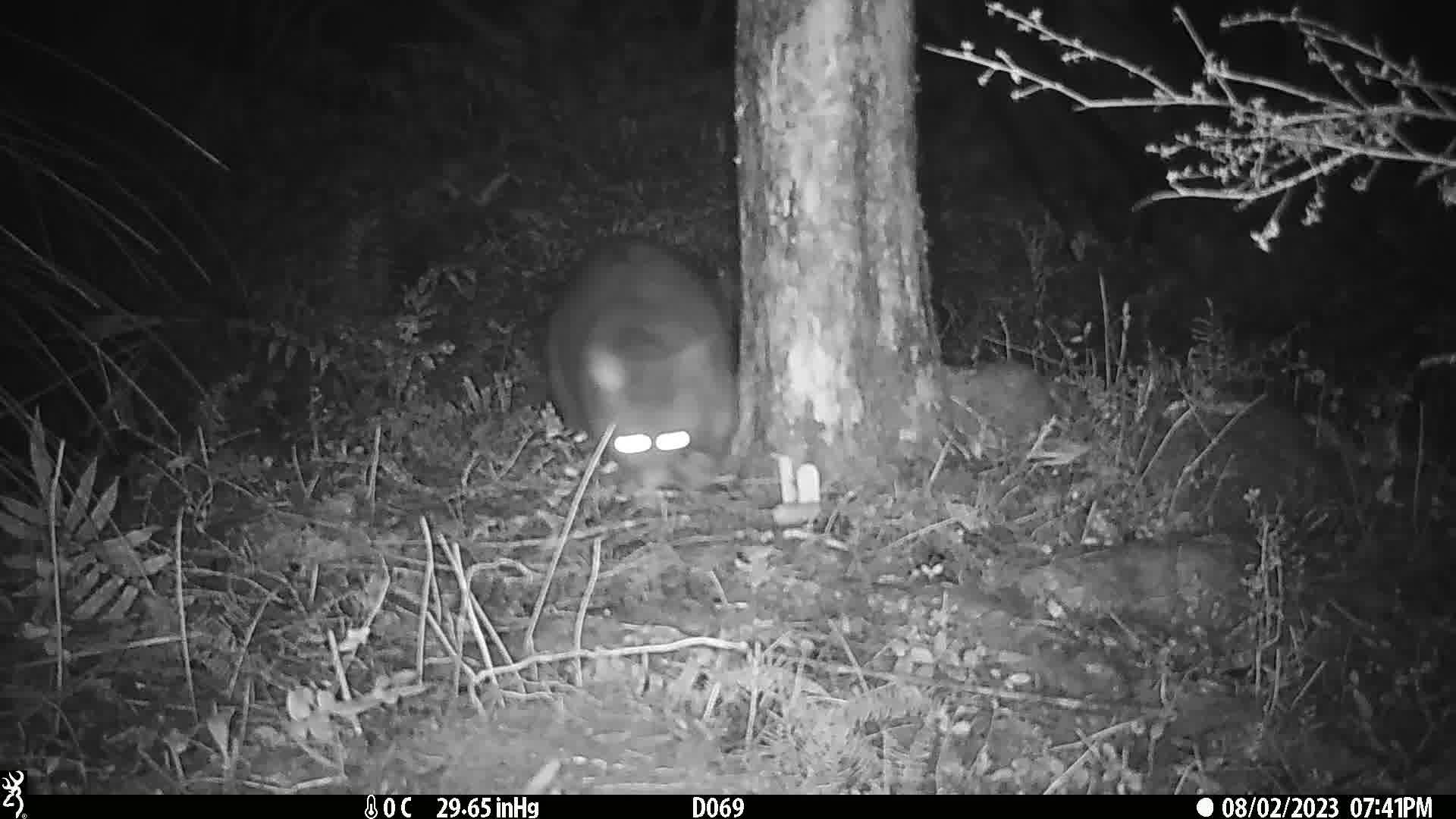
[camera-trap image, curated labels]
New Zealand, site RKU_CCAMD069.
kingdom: Animalia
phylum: Chordata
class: Mammalia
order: Diprotodontia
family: Phalangeridae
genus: Trichosurus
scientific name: Trichosurus vulpecula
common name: common brushtail possum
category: possum